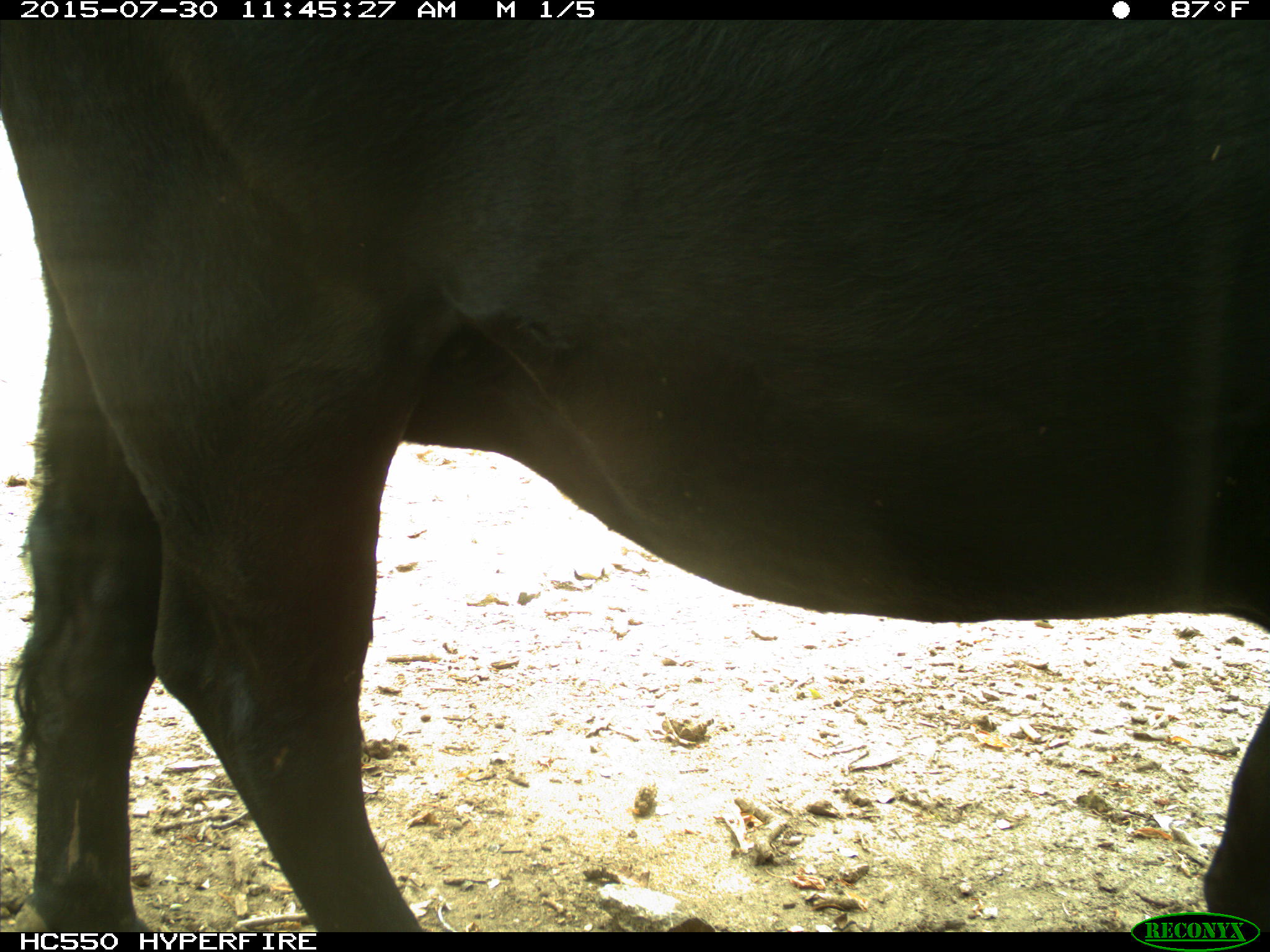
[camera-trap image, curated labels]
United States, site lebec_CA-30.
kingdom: Animalia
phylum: Chordata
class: Mammalia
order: Artiodactyla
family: Bovidae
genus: Bos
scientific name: Bos taurus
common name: domestic cow